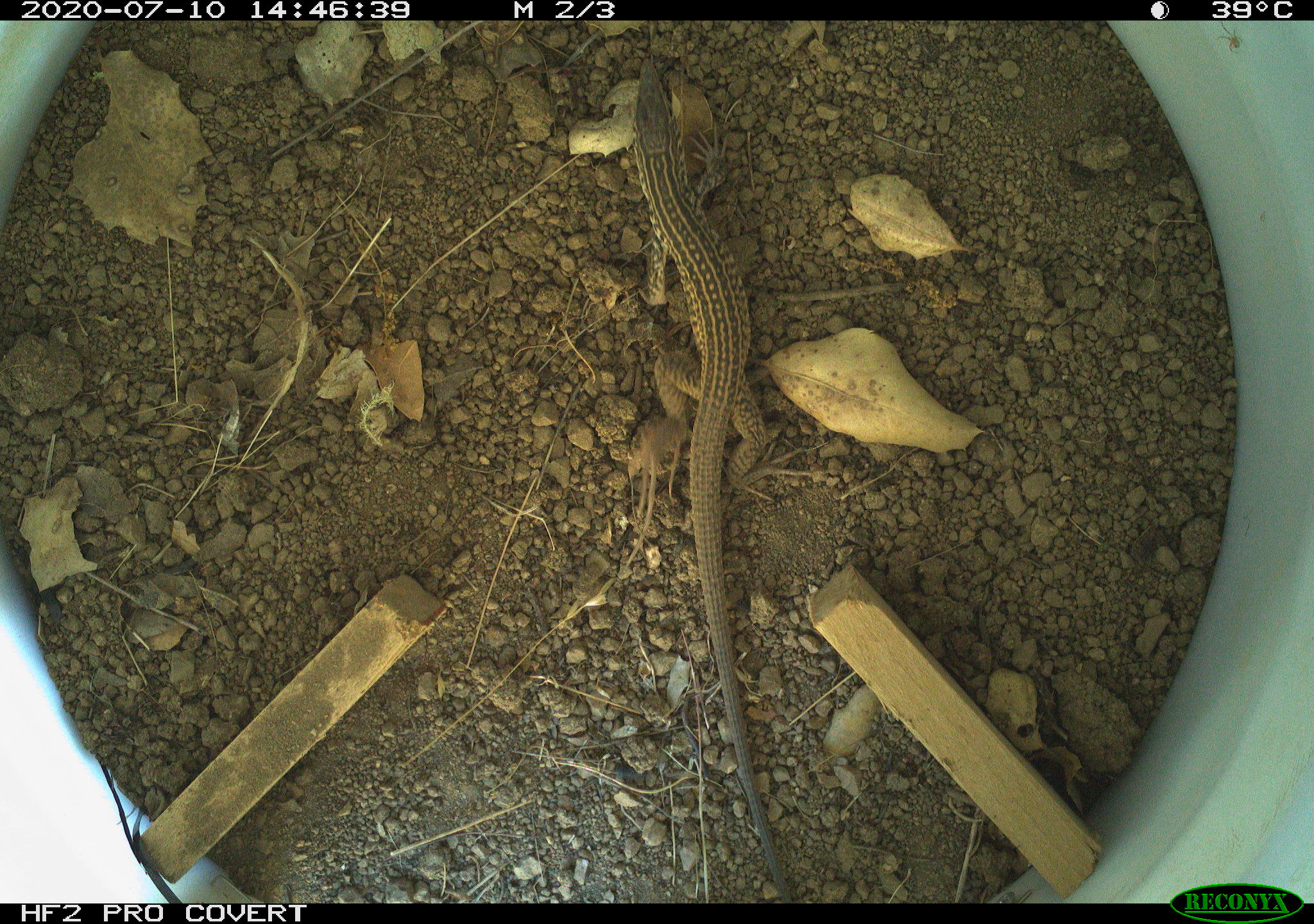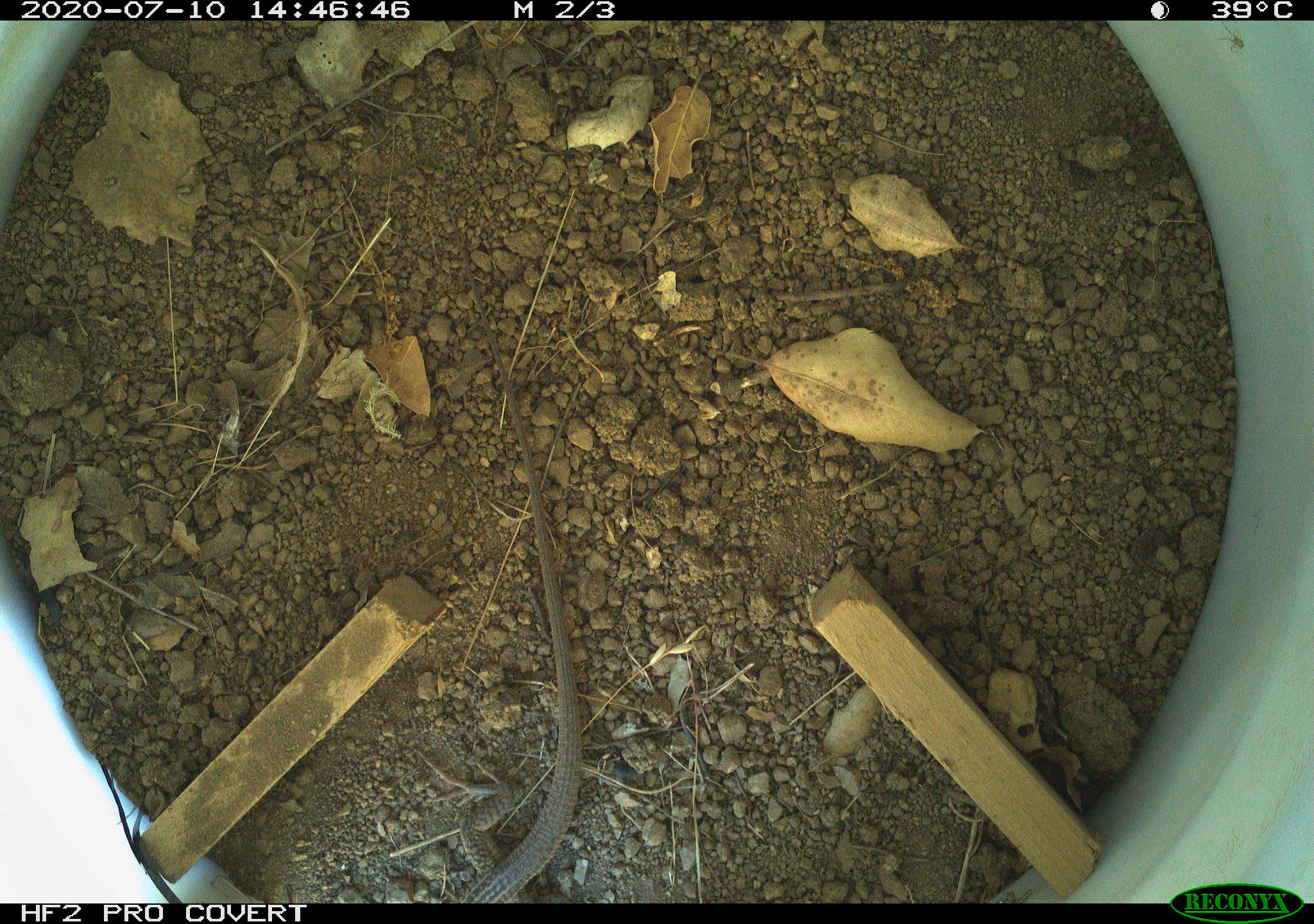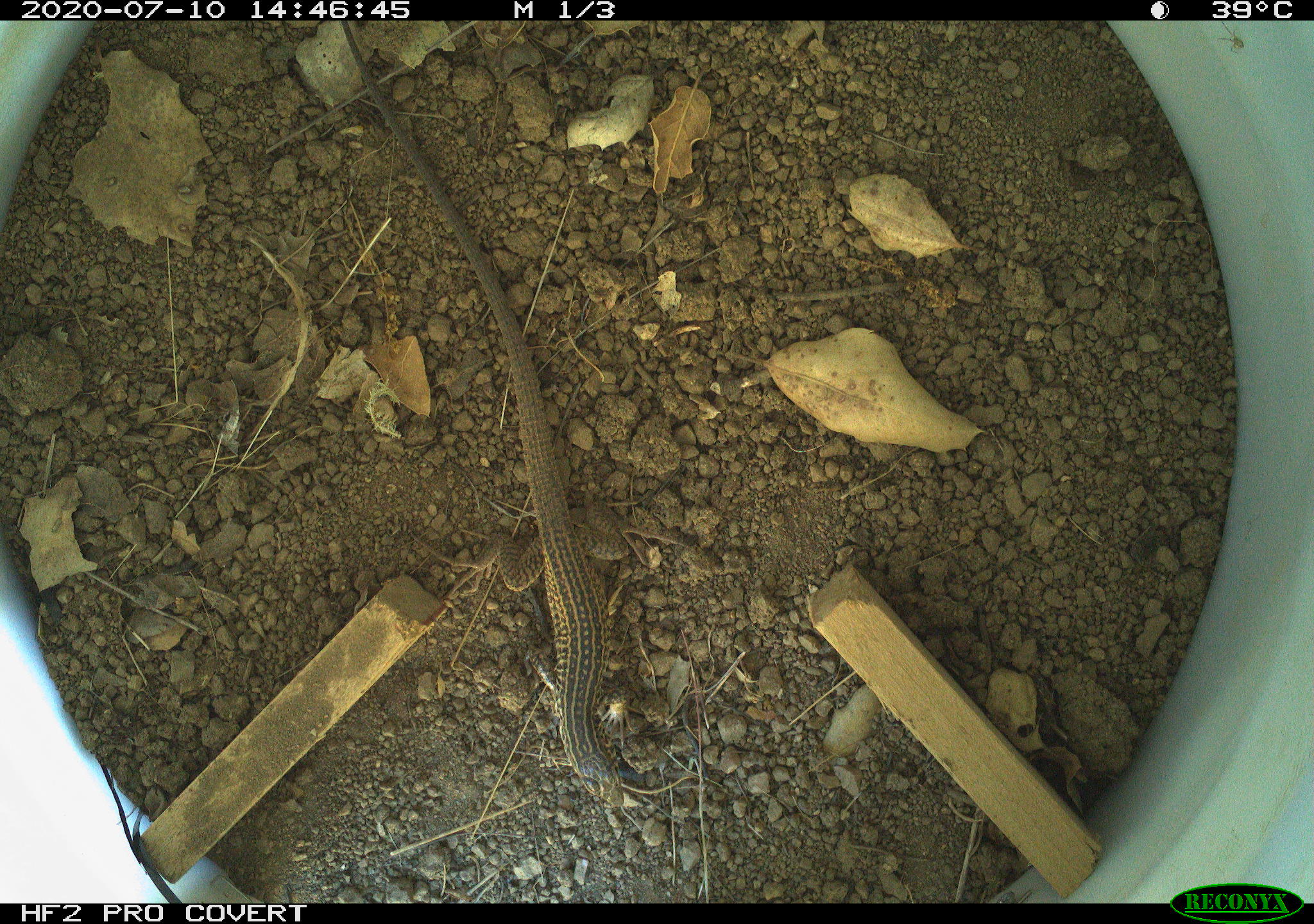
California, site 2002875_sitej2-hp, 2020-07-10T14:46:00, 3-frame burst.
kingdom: Animalia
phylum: Chordata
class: Reptilia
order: Squamata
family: Teiidae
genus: Aspidoscelis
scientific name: Aspidoscelis tigris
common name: western whiptail